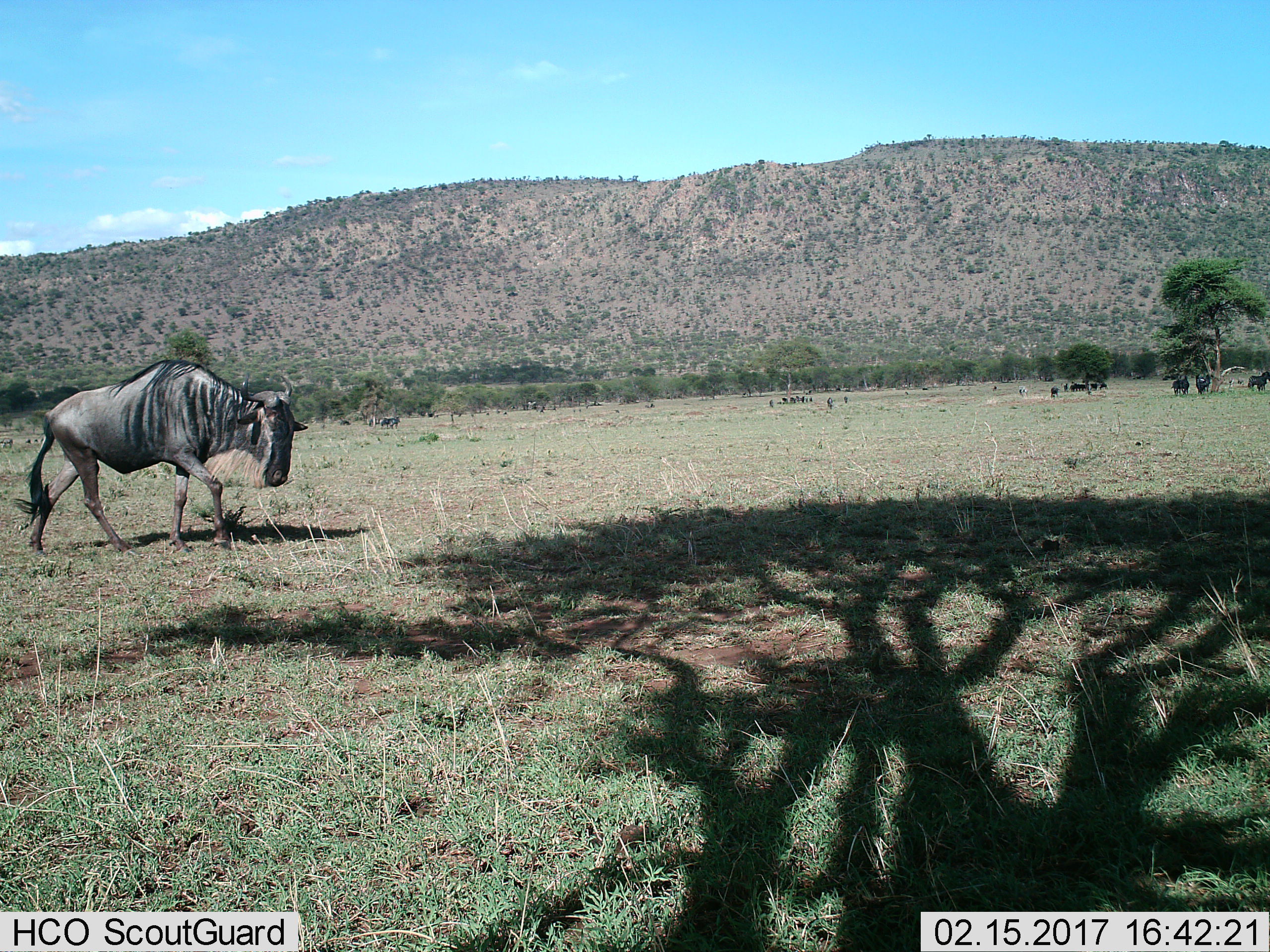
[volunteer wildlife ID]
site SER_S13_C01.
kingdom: Animalia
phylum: Chordata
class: Mammalia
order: Artiodactyla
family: Bovidae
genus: Connochaetes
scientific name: Connochaetes taurinus taurinus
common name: blue wildebeest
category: wildebeestblue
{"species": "wildebeestblue (blue wildebeest) (Connochaetes taurinus taurinus)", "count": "4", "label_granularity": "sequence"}